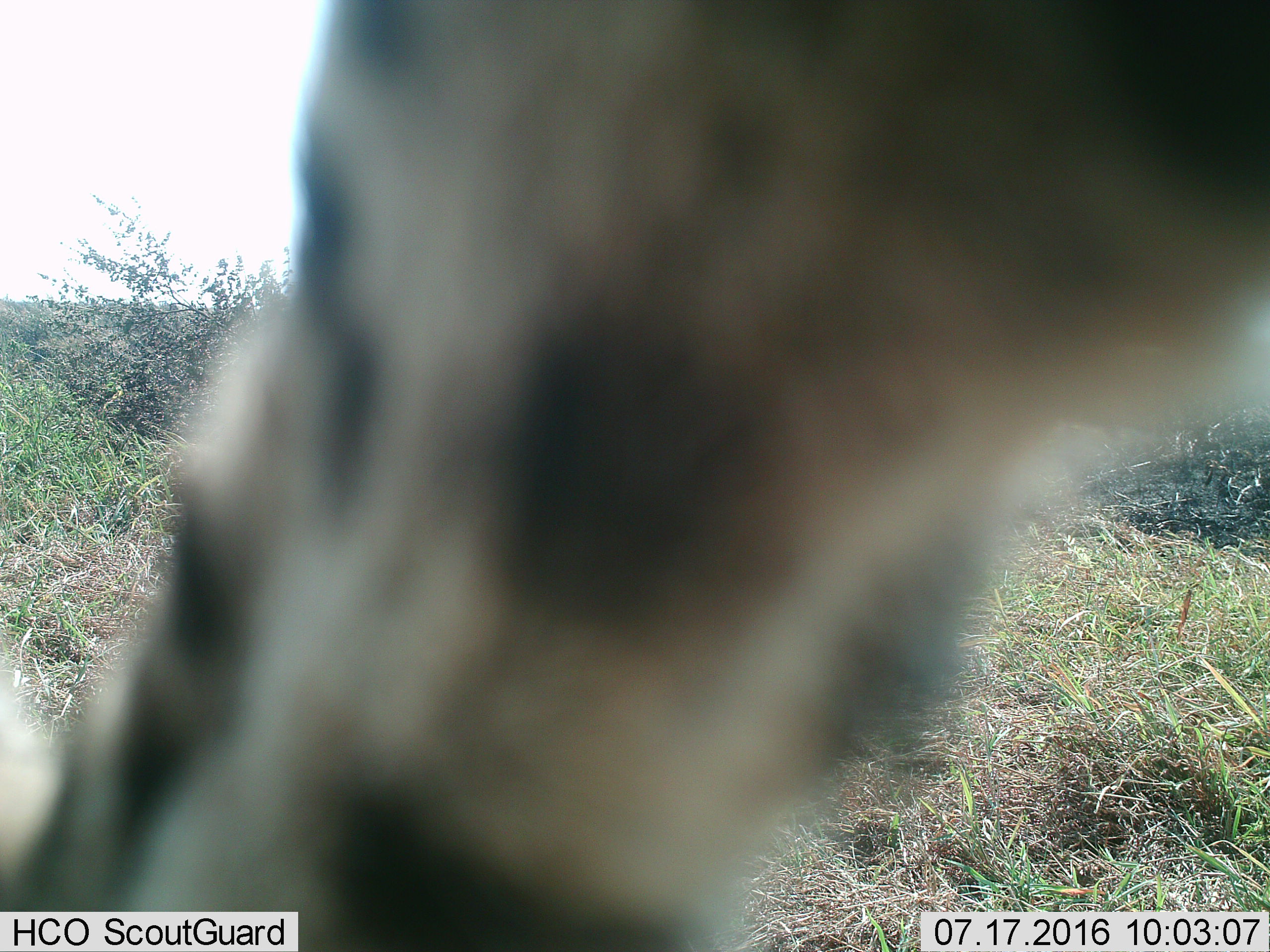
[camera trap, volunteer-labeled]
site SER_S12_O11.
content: unidentified animal